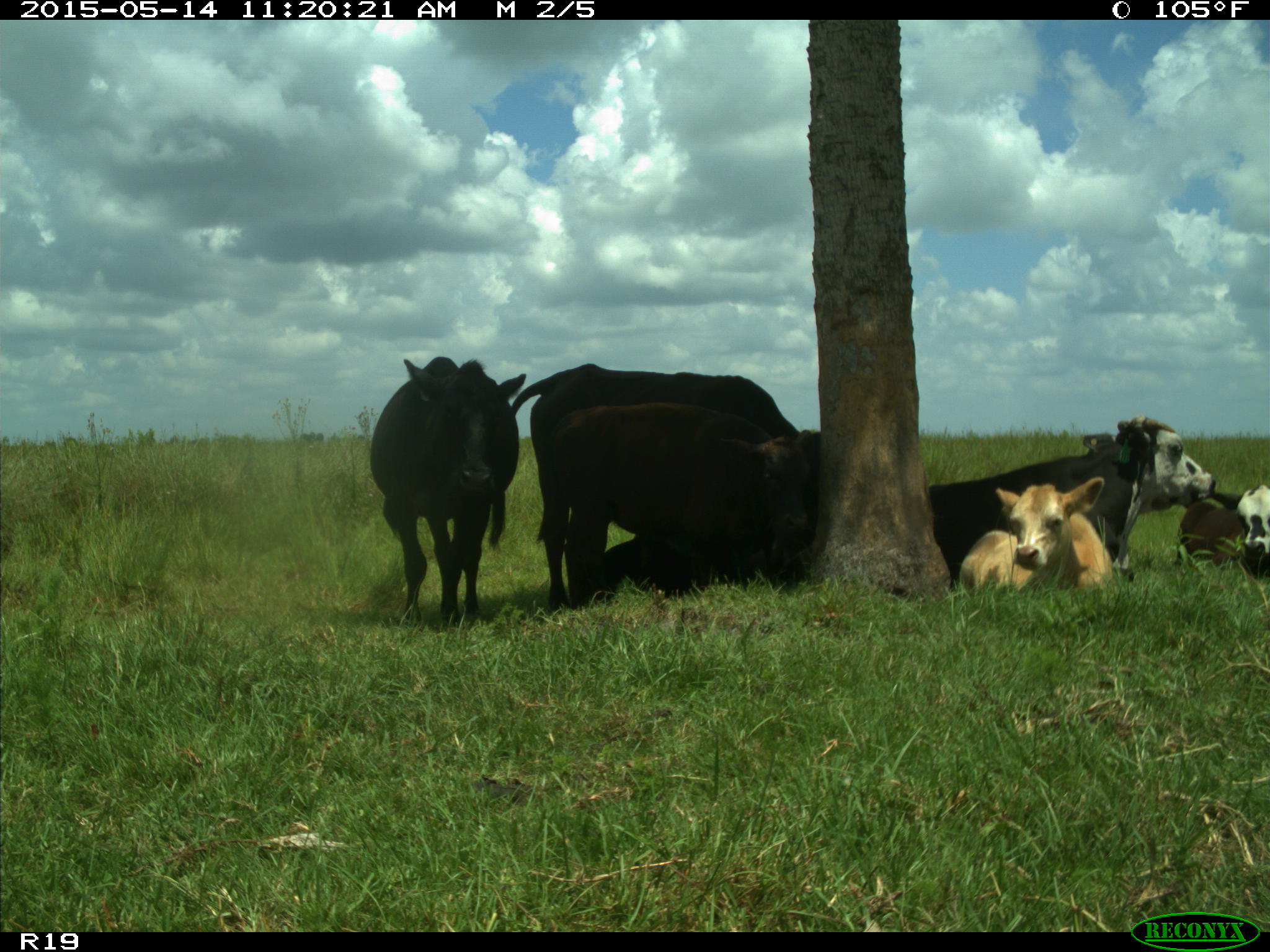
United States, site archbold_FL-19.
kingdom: Animalia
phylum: Chordata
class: Mammalia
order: Artiodactyla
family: Bovidae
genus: Bos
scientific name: Bos taurus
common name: domestic cow